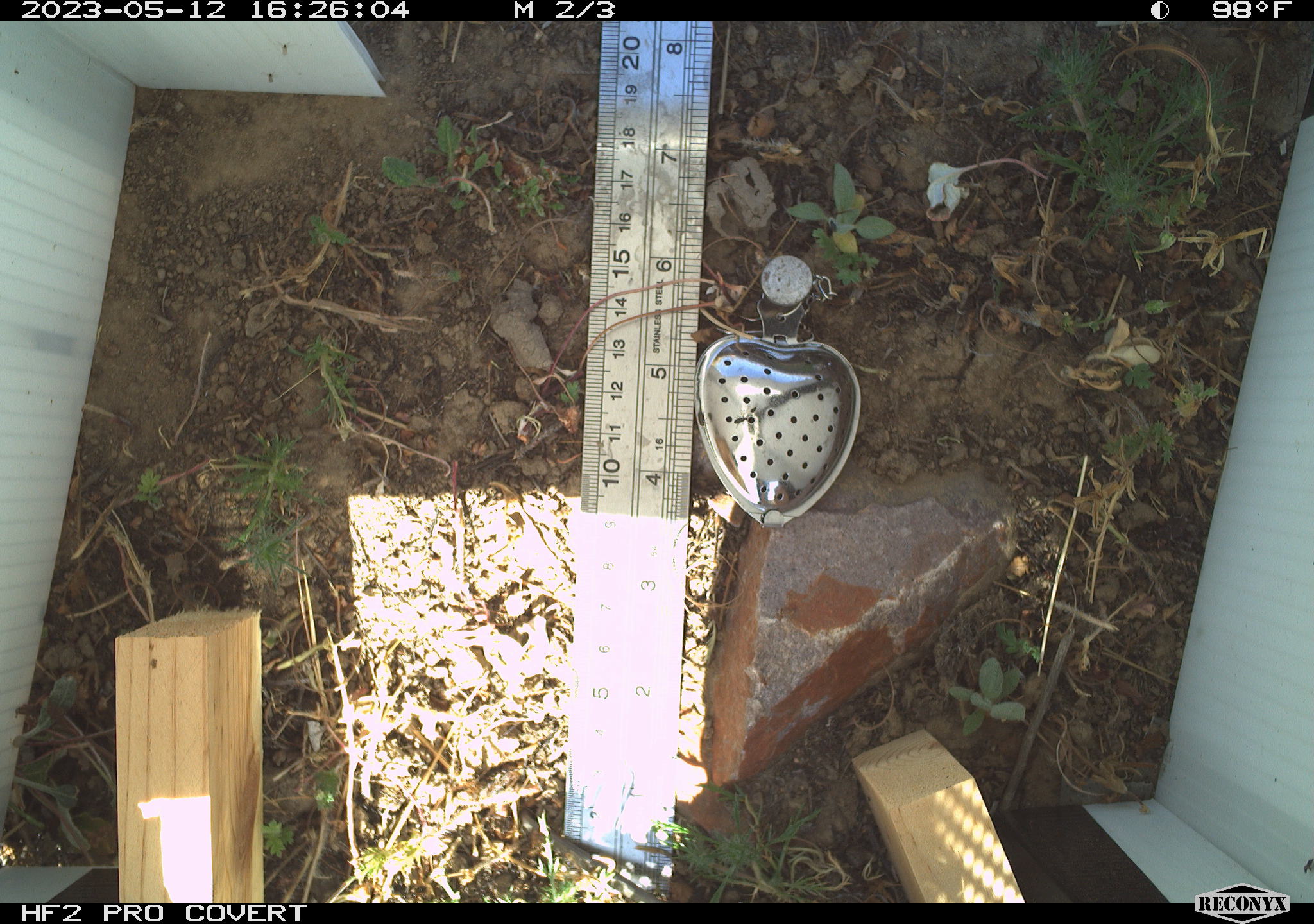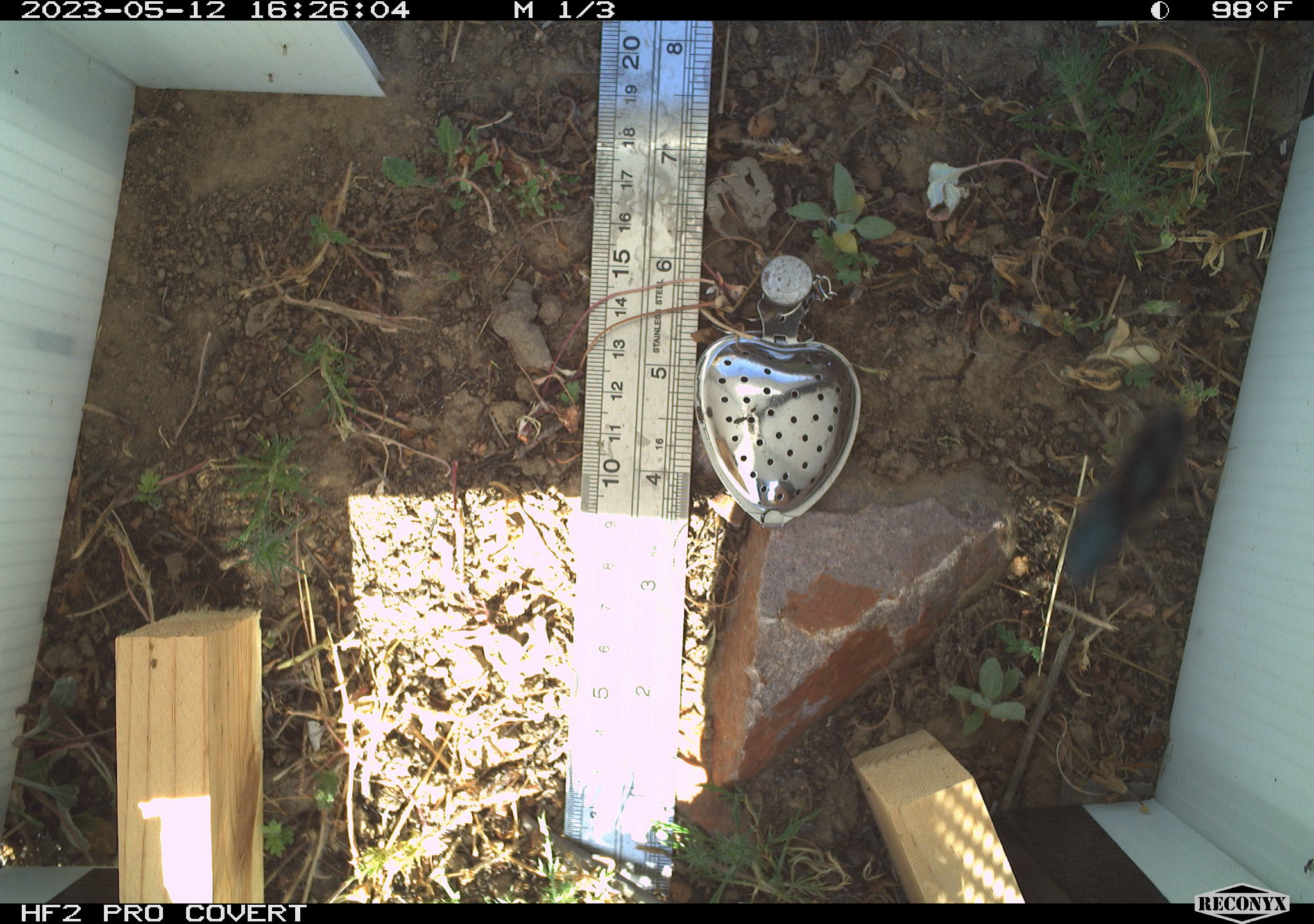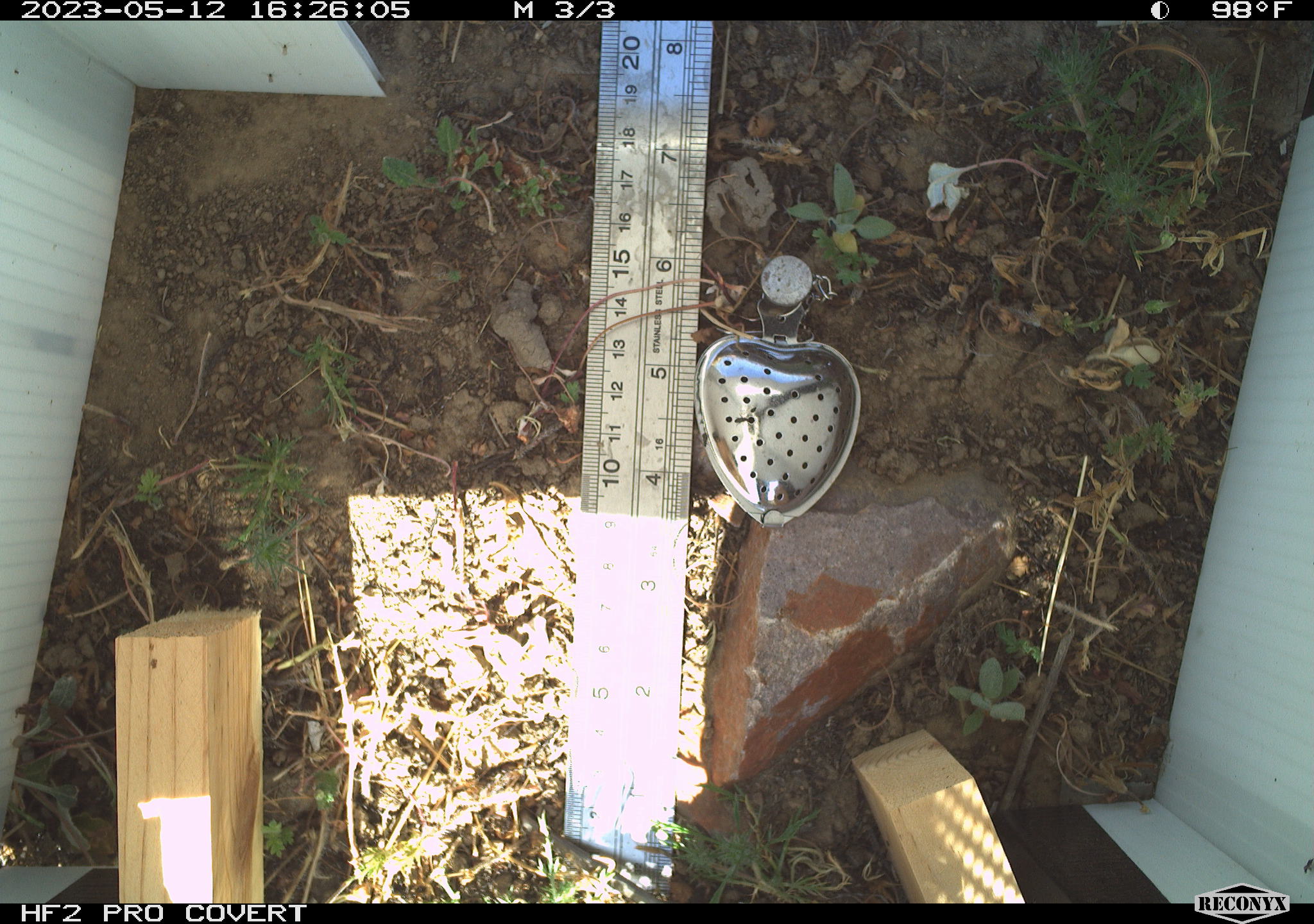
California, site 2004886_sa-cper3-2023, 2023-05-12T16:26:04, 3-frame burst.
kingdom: Animalia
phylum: Arthropoda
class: Insecta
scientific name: Insecta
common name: insect